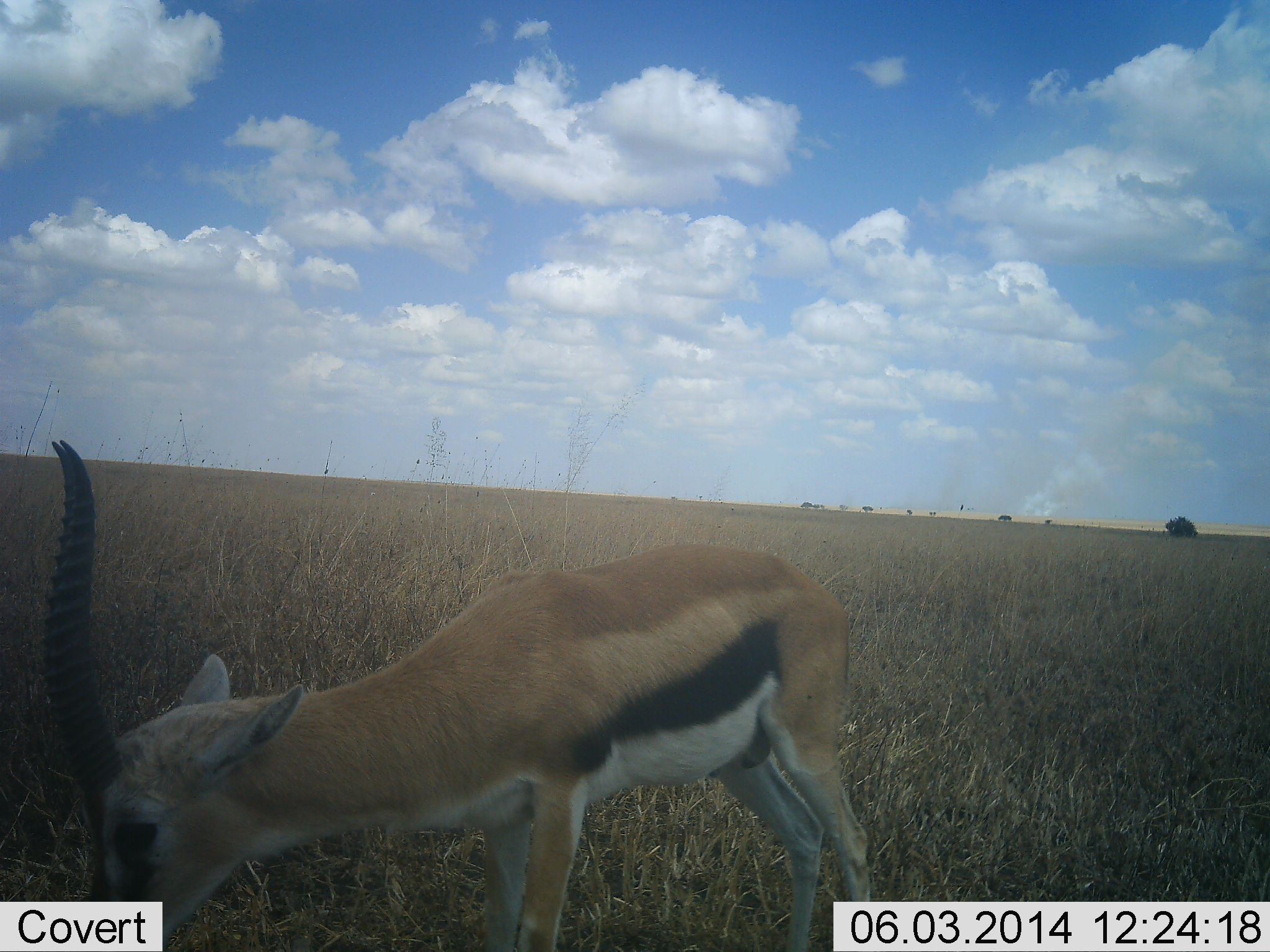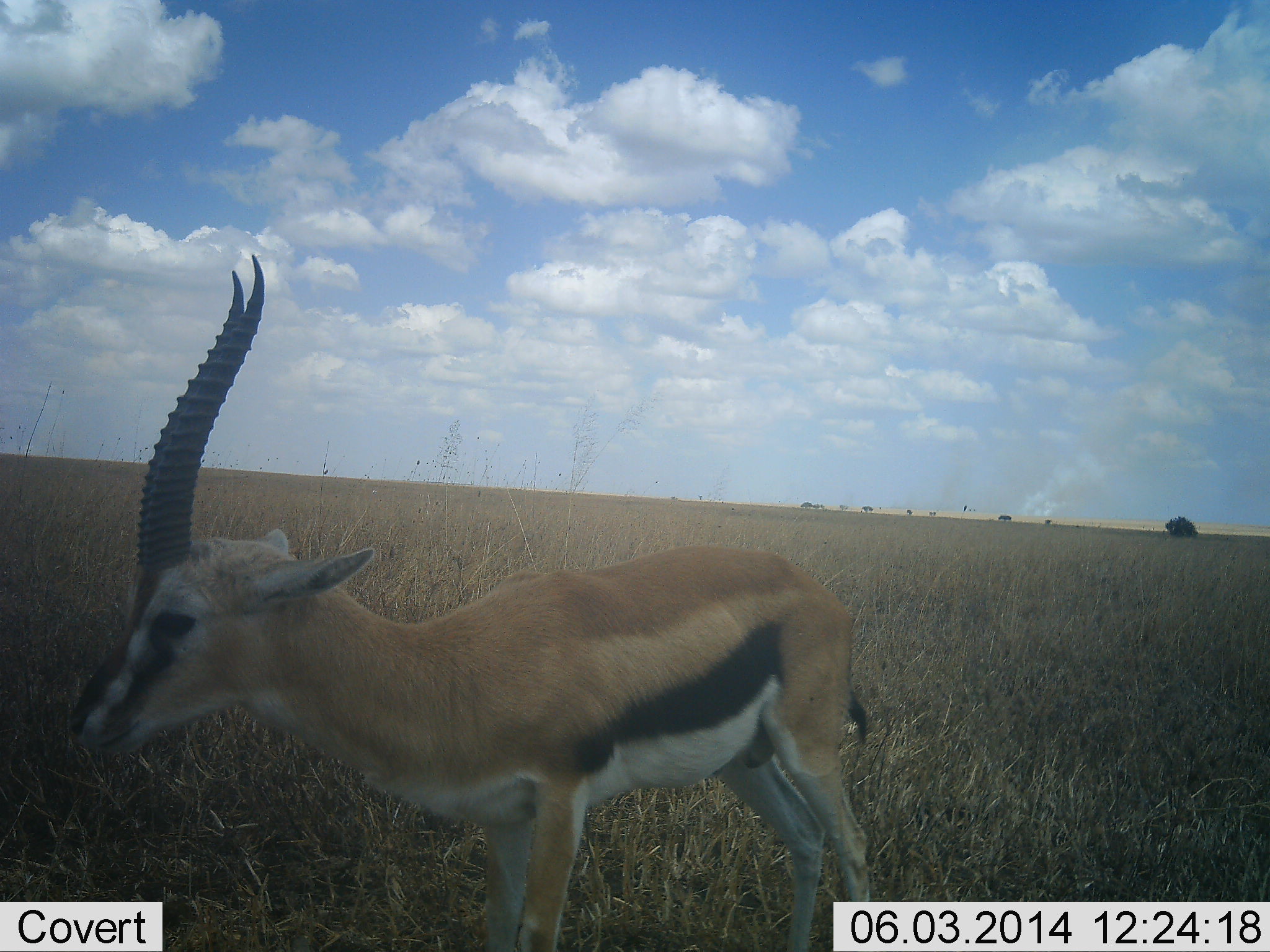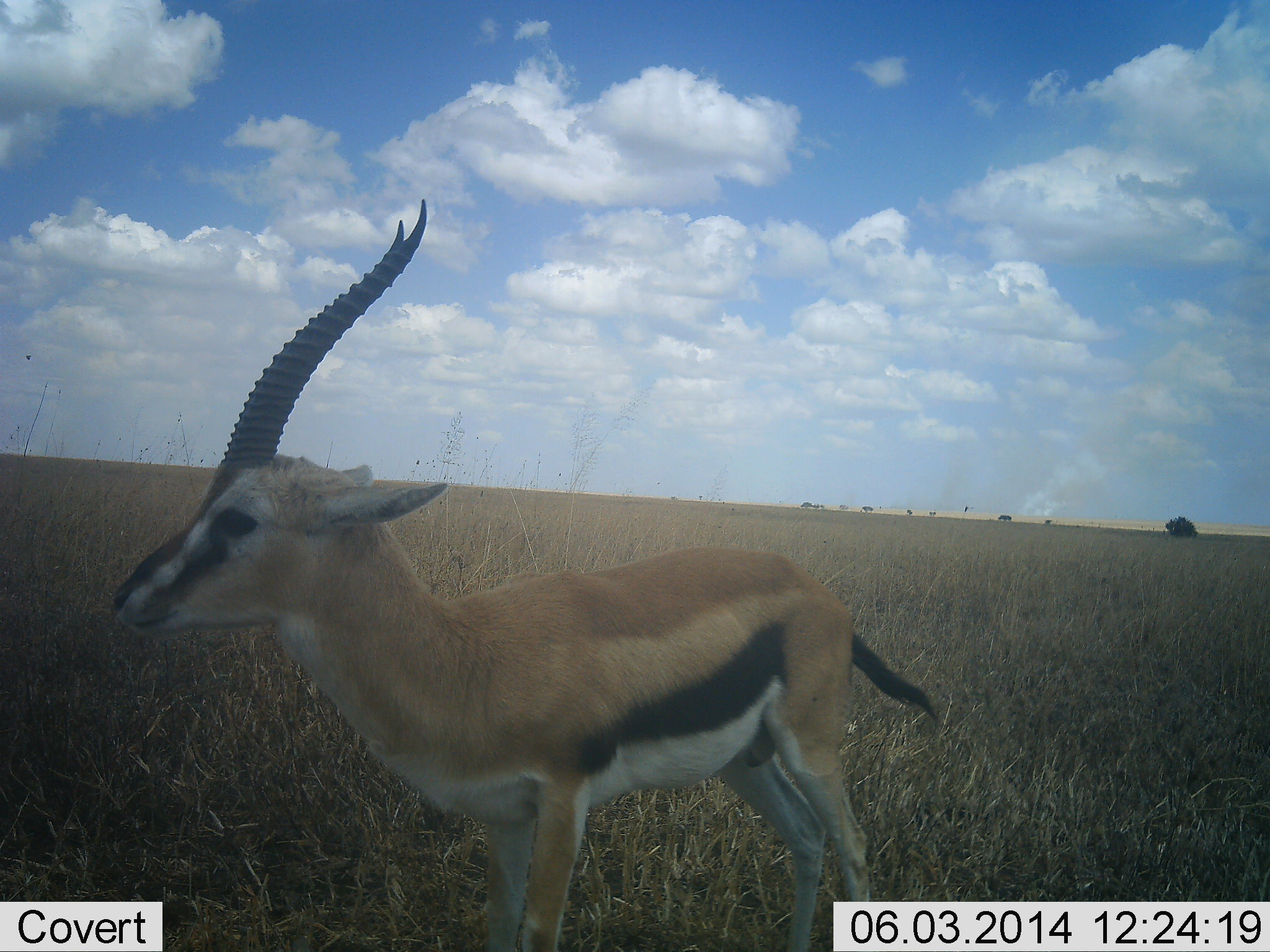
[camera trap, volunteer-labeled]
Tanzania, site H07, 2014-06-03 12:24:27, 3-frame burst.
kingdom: Animalia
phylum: Chordata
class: Mammalia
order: Artiodactyla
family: Bovidae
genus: Eudorcas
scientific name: Eudorcas thomsonii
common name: thomson's gazelle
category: gazellethomsons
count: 1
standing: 50%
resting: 0%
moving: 0%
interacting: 0%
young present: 0%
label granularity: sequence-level